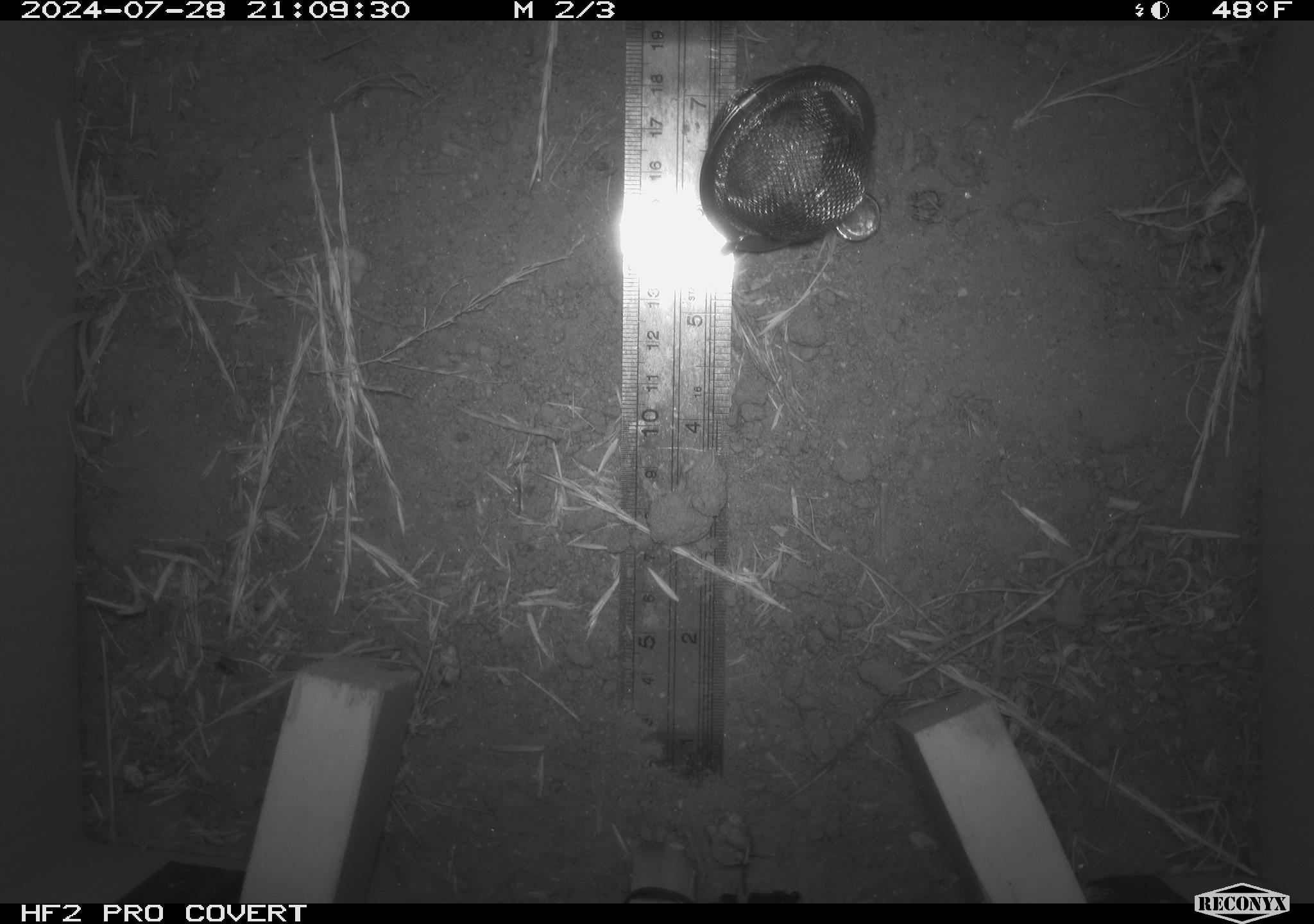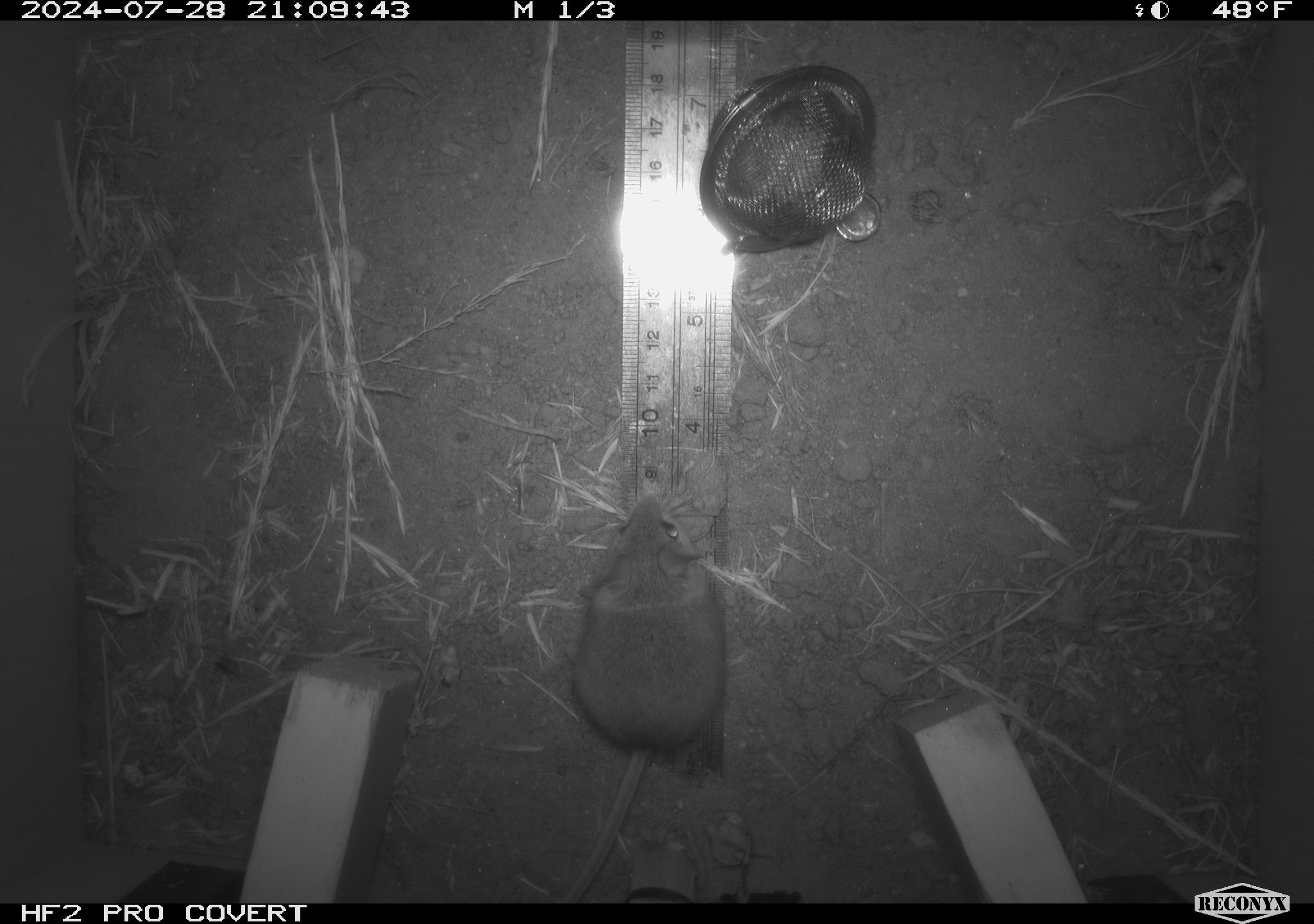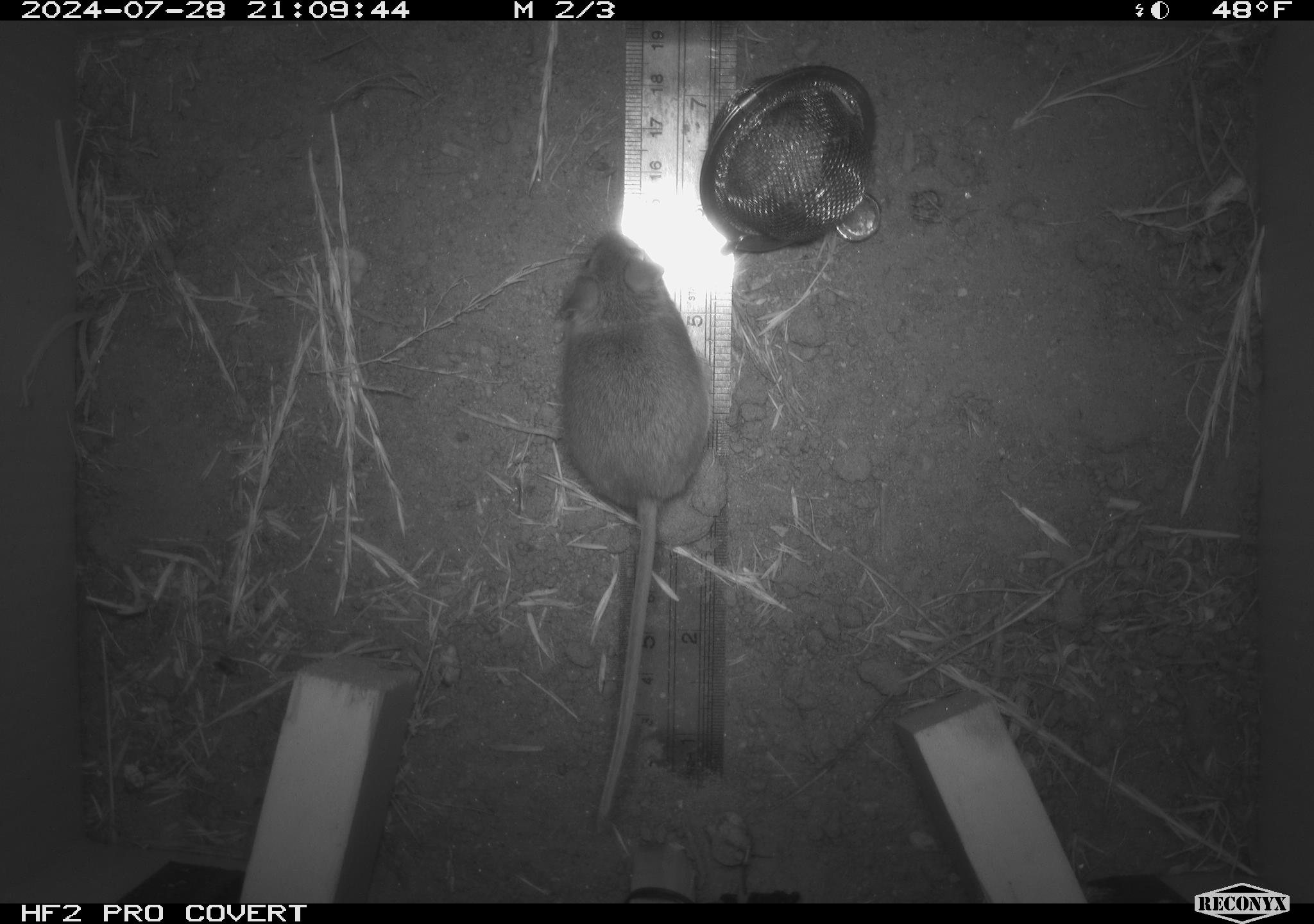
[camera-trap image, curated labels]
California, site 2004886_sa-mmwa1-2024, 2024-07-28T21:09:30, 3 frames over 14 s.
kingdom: Animalia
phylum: Chordata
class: Mammalia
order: Rodentia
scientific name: Rodentia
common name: mouse species